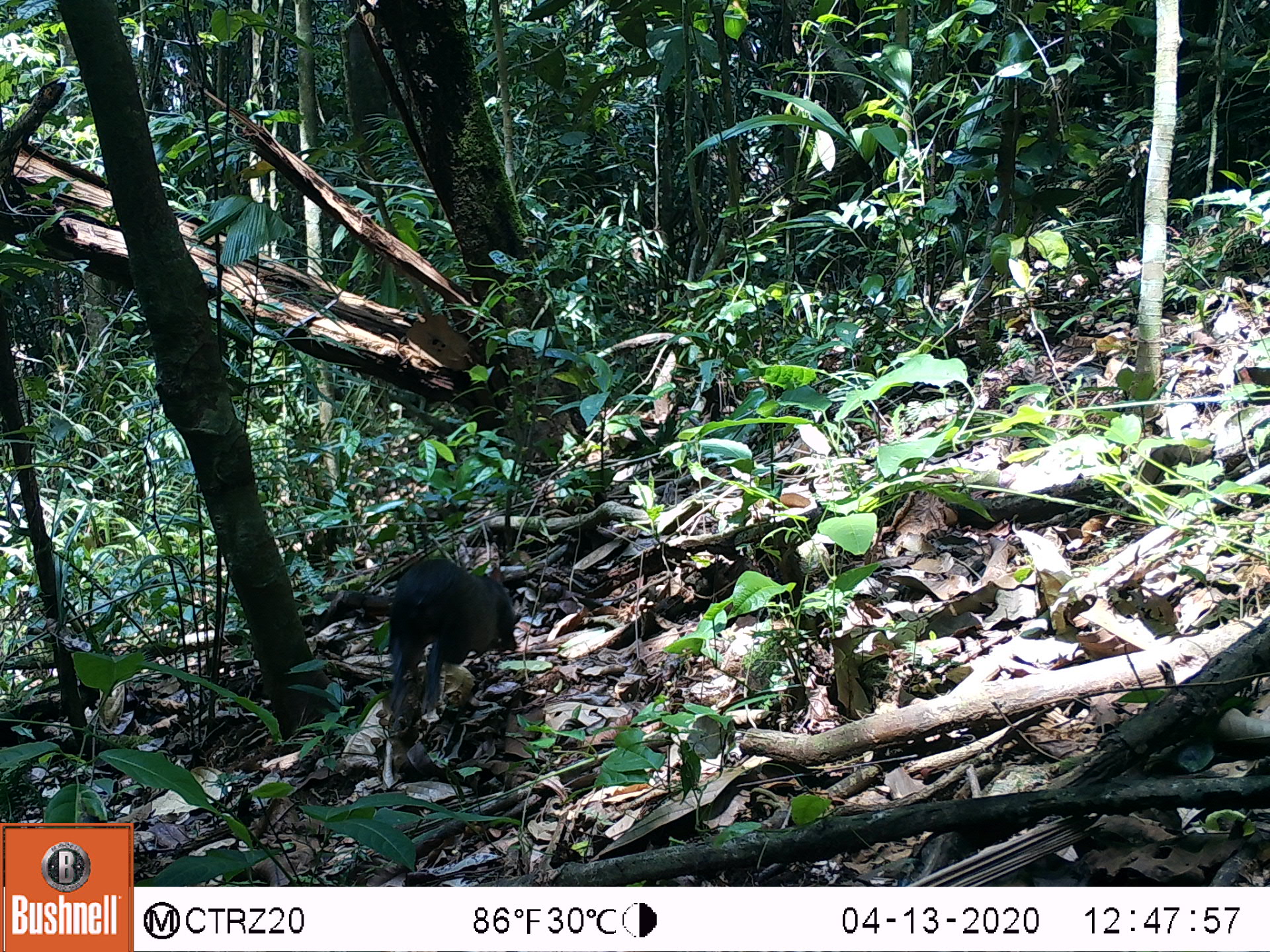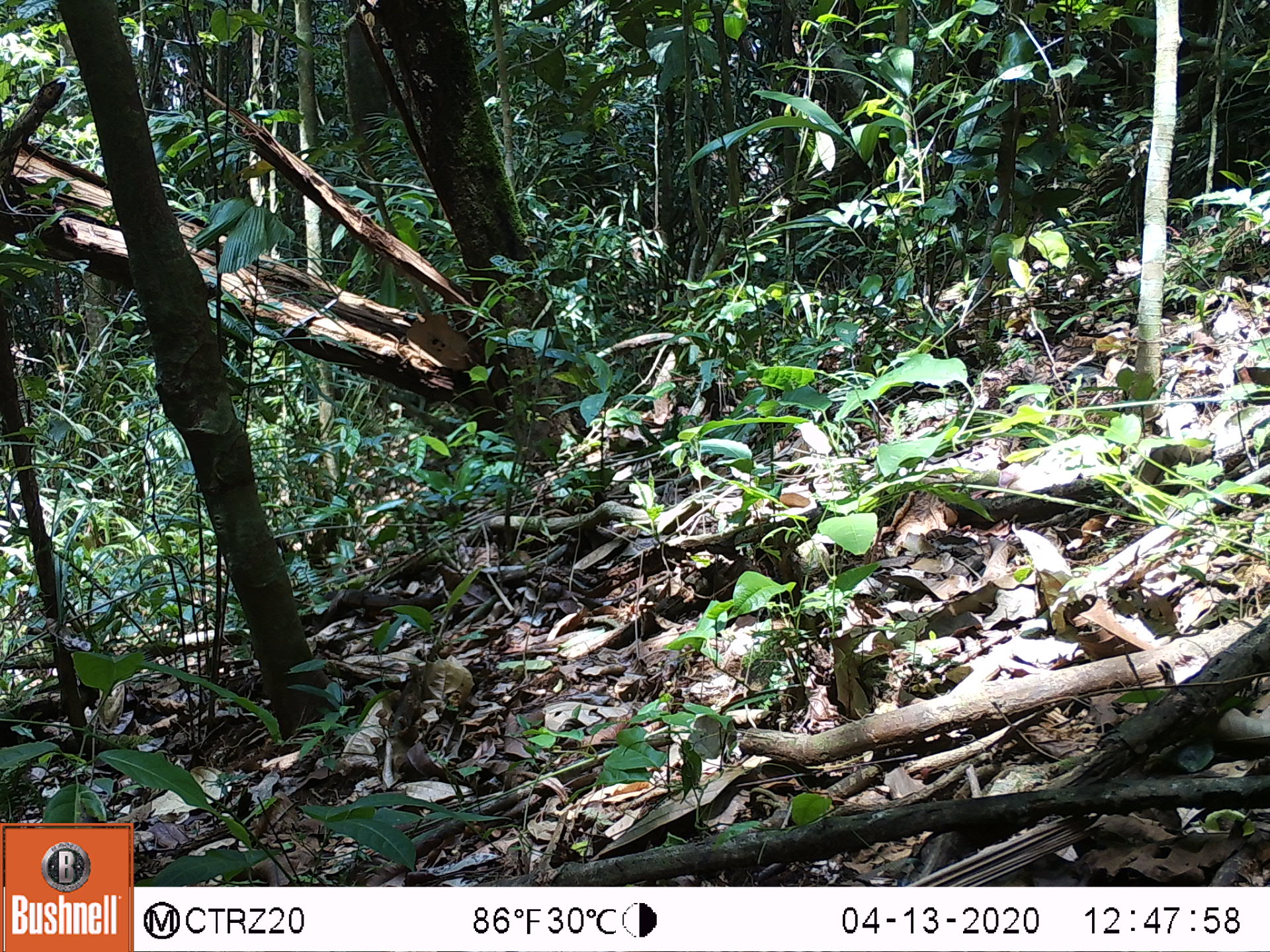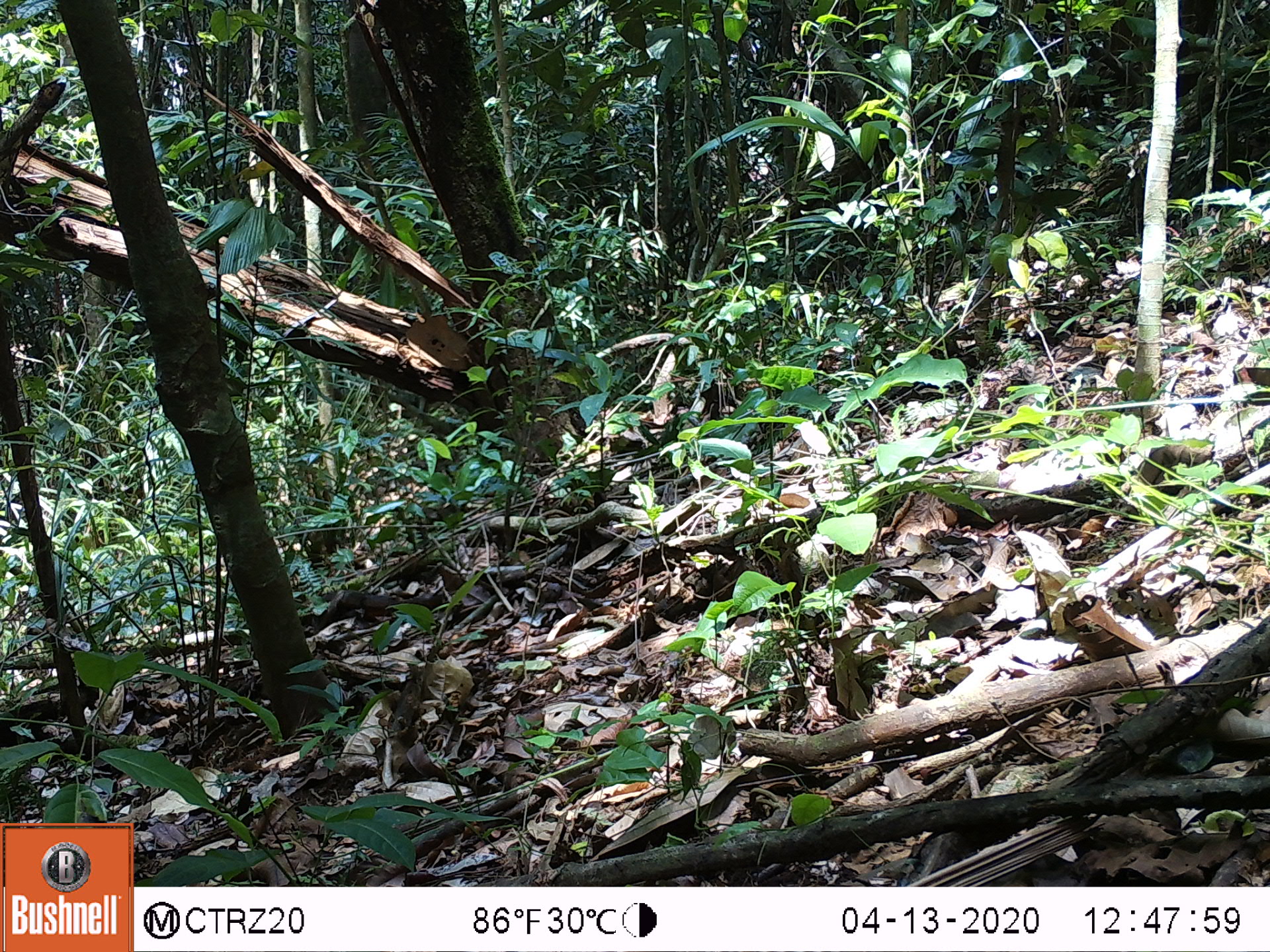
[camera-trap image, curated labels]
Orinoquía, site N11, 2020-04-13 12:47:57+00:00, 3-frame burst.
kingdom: Animalia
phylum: Chordata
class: Mammalia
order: Rodentia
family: Dasyproctidae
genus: Dasyprocta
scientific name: Dasyprocta fuliginosa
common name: black agouti